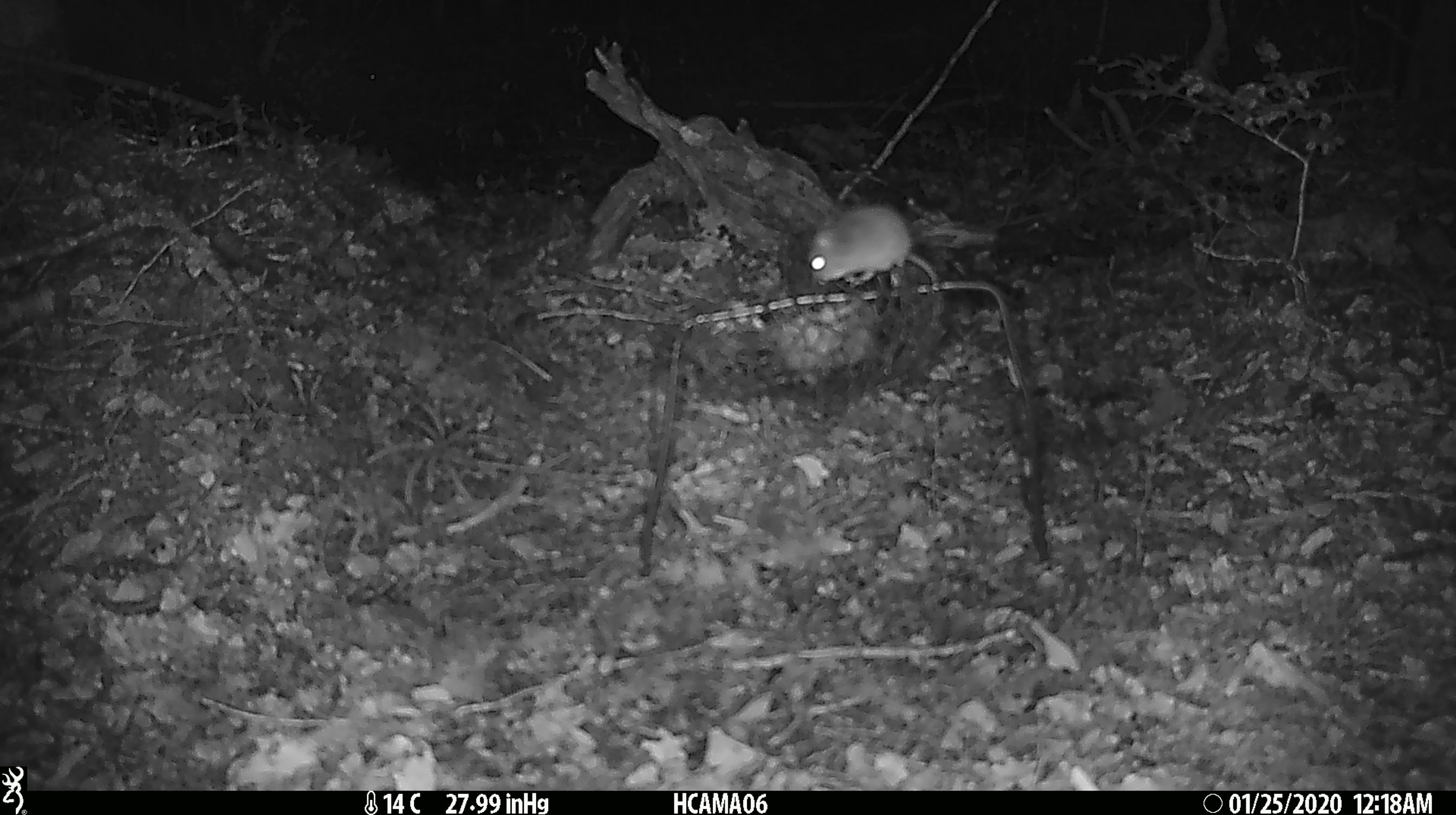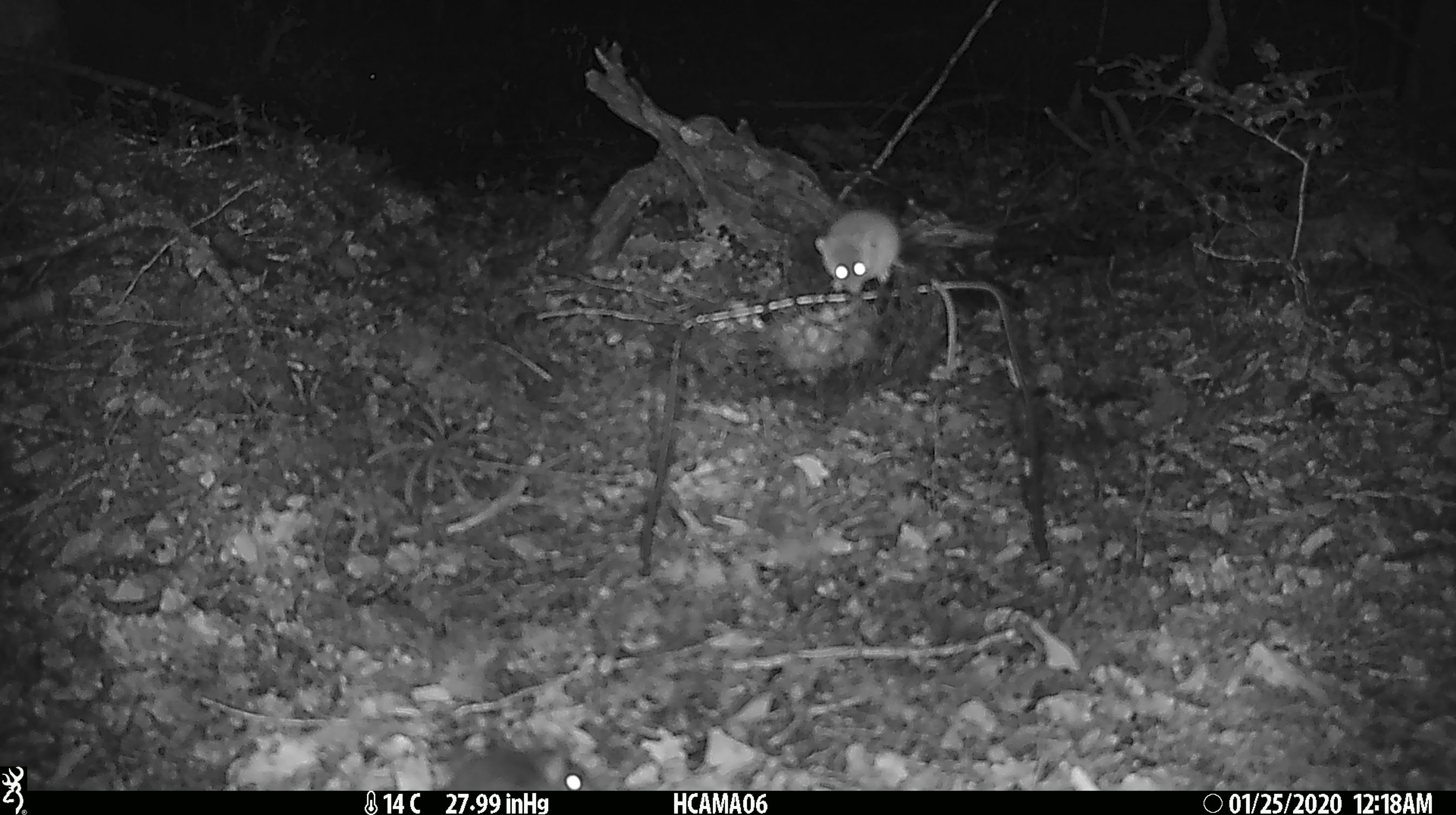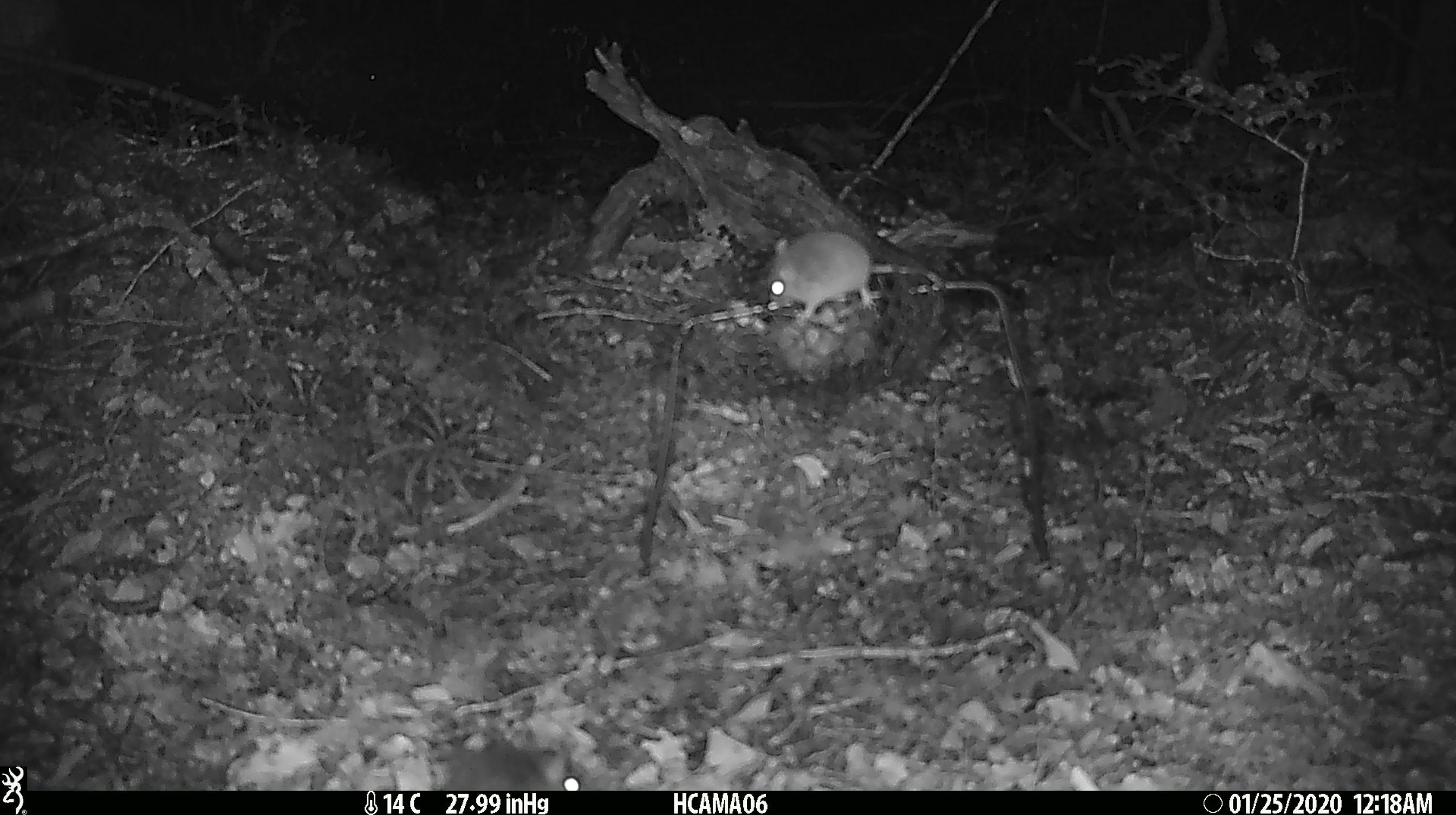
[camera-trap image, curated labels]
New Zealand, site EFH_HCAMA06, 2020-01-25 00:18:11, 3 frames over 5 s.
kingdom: Animalia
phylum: Chordata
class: Mammalia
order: Rodentia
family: Muridae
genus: Mus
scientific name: Mus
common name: mouse